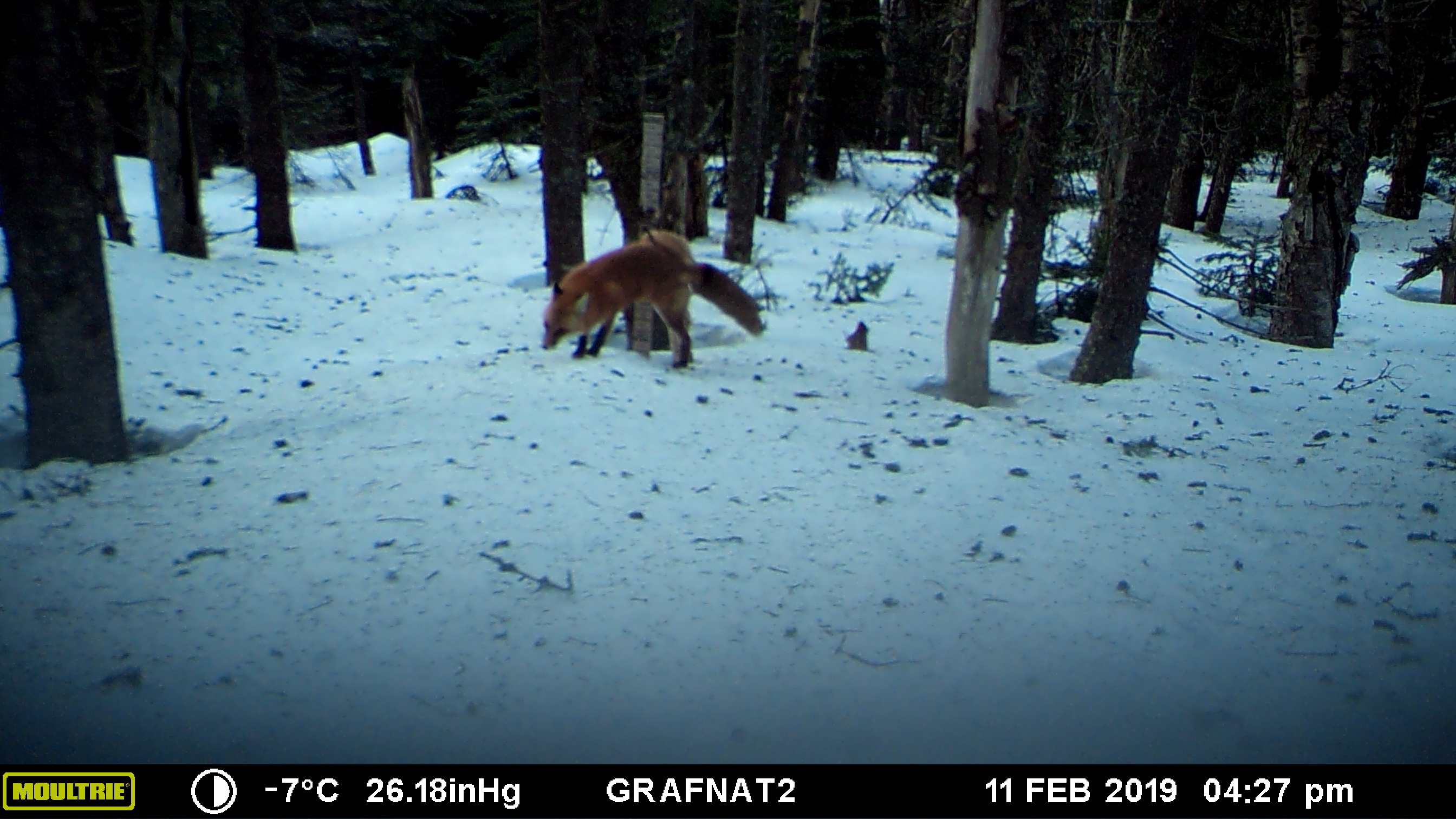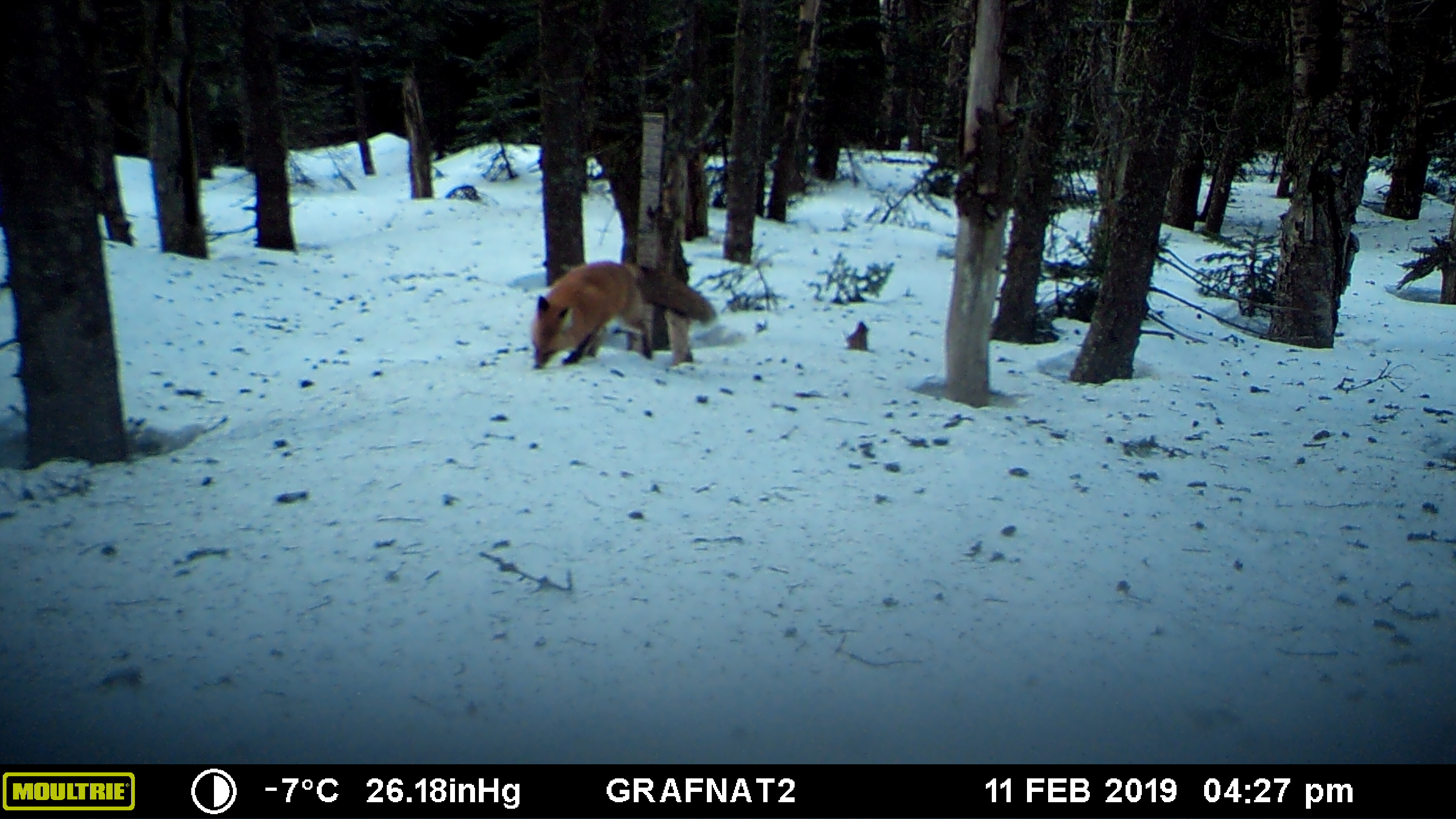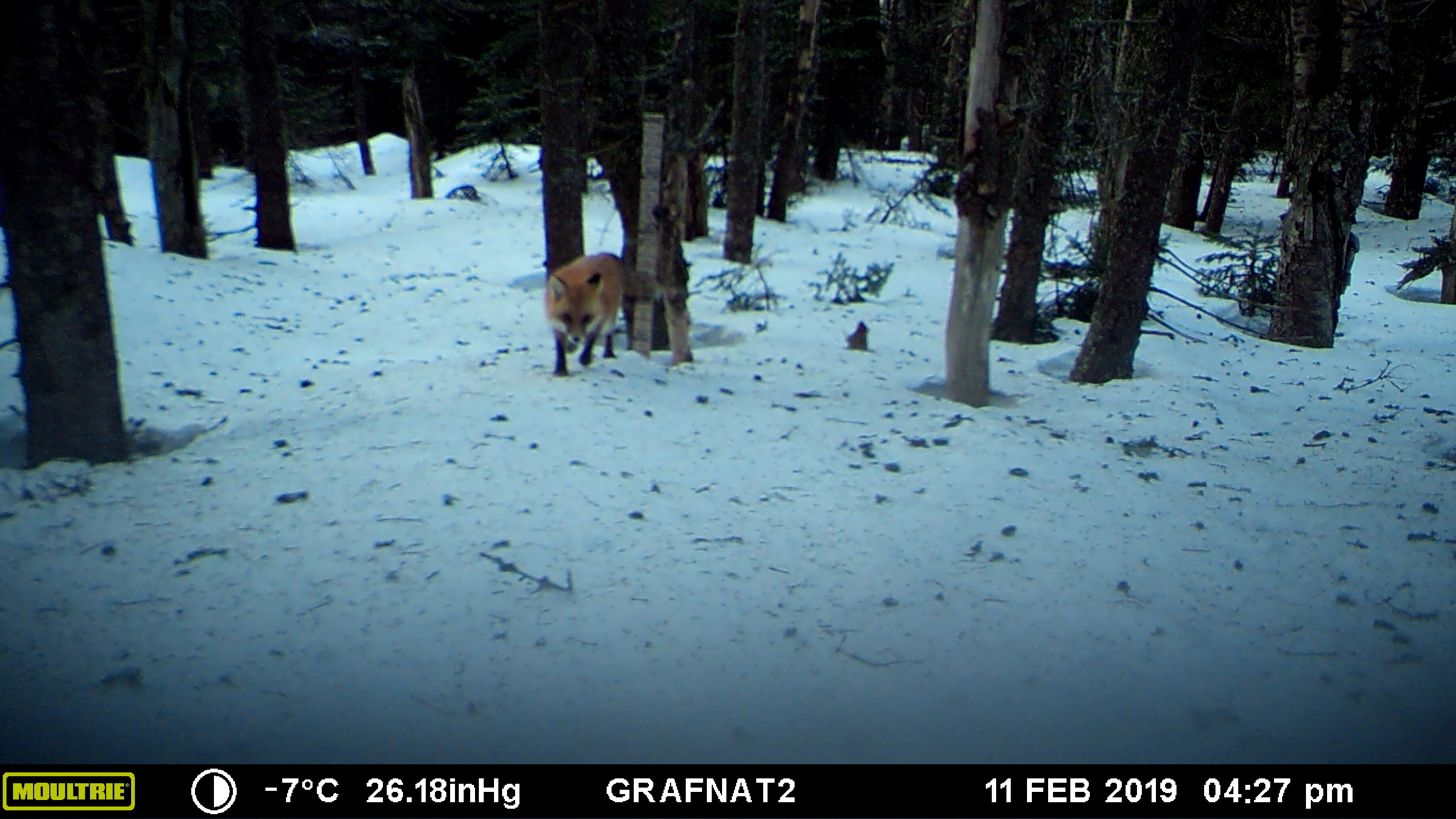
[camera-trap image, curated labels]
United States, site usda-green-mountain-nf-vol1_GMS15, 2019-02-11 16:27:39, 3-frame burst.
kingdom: Animalia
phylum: Chordata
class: Mammalia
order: Carnivora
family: Canidae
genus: Vulpes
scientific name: Vulpes vulpes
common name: red fox